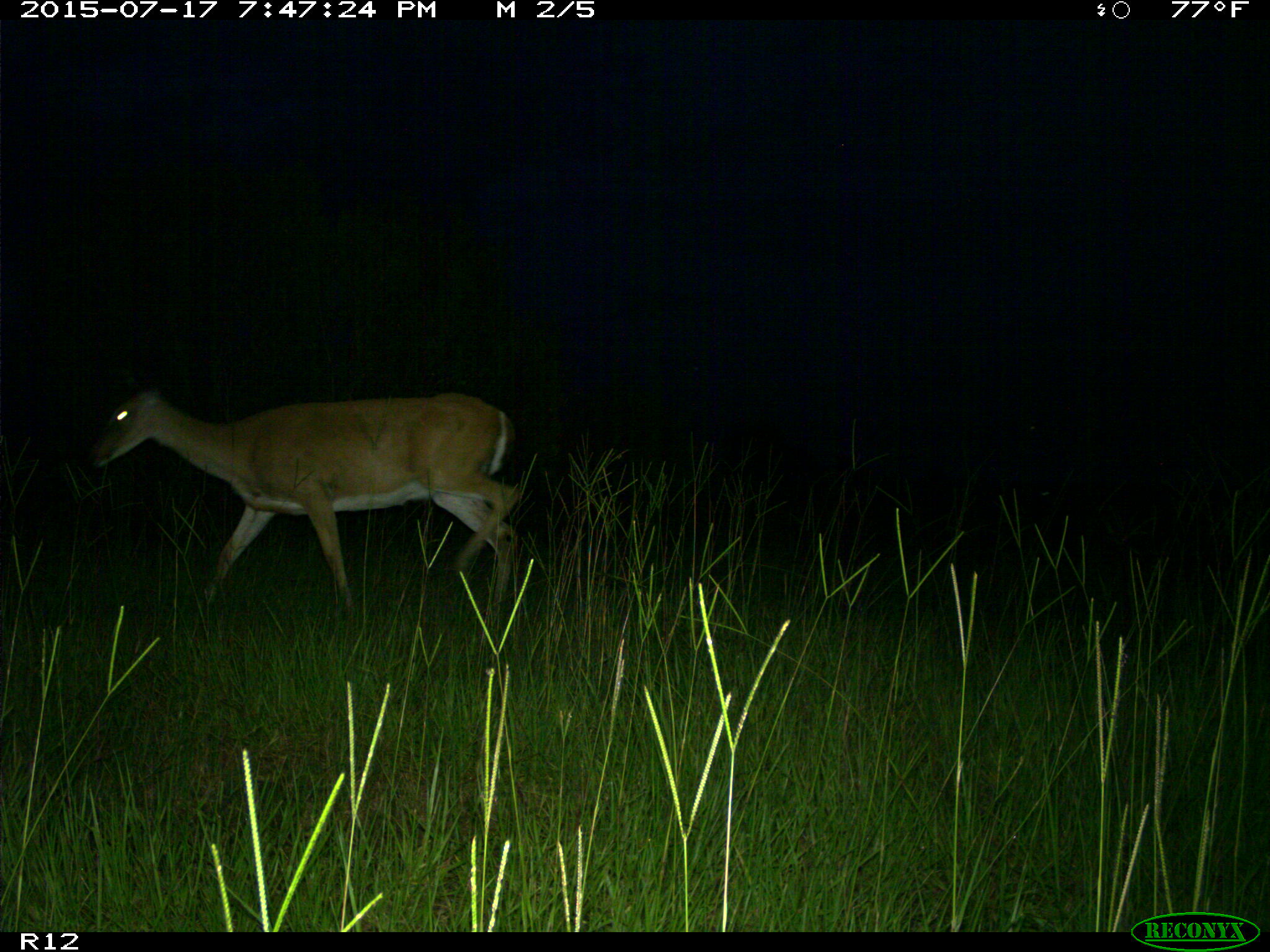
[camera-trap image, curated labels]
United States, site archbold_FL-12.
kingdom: Animalia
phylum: Chordata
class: Mammalia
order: Artiodactyla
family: Cervidae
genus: Odocoileus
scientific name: Odocoileus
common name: deer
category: unidentified deer